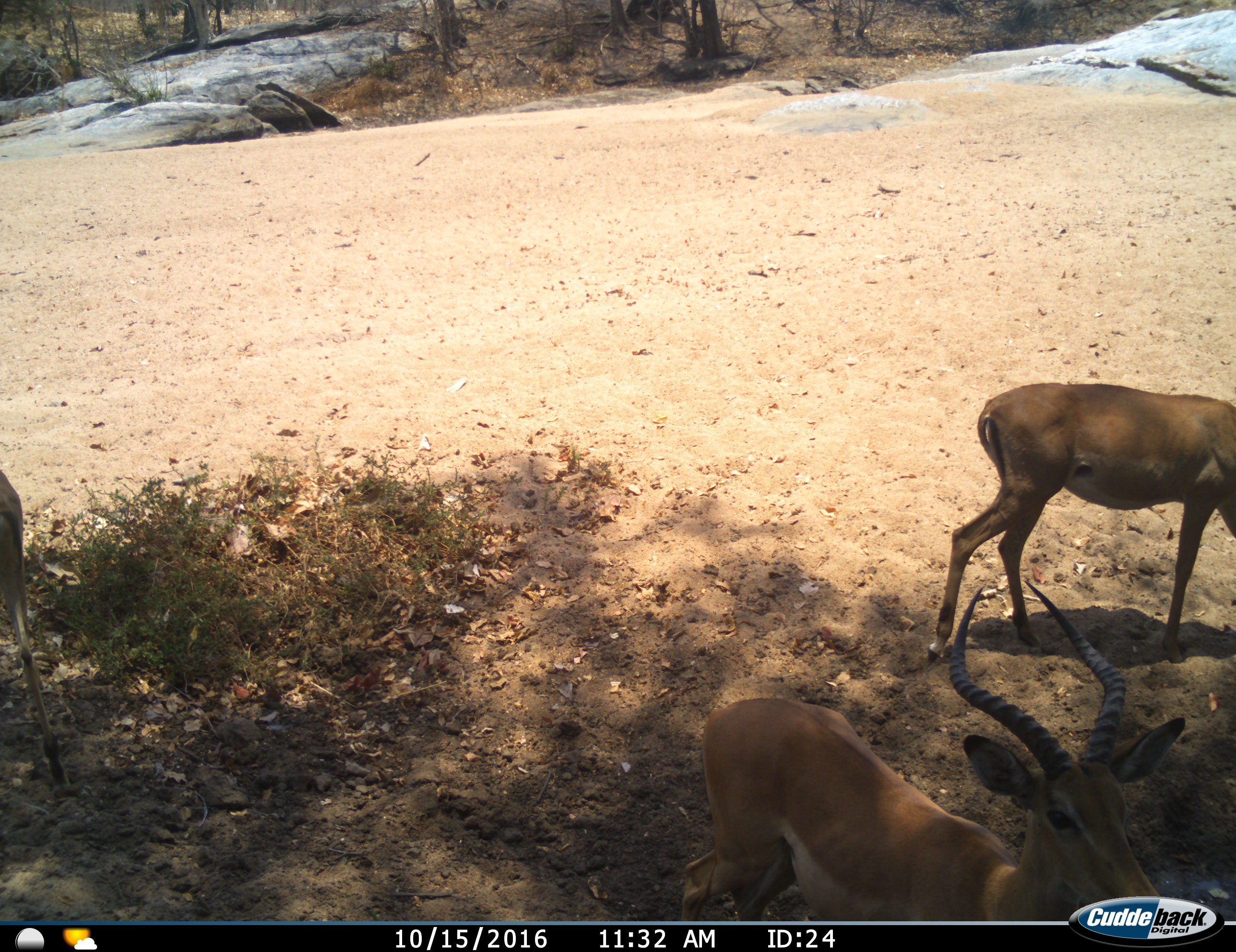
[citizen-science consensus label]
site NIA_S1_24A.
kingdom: Animalia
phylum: Chordata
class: Mammalia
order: Artiodactyla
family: Bovidae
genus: Aepyceros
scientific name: Aepyceros melampus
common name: impala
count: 3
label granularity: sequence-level